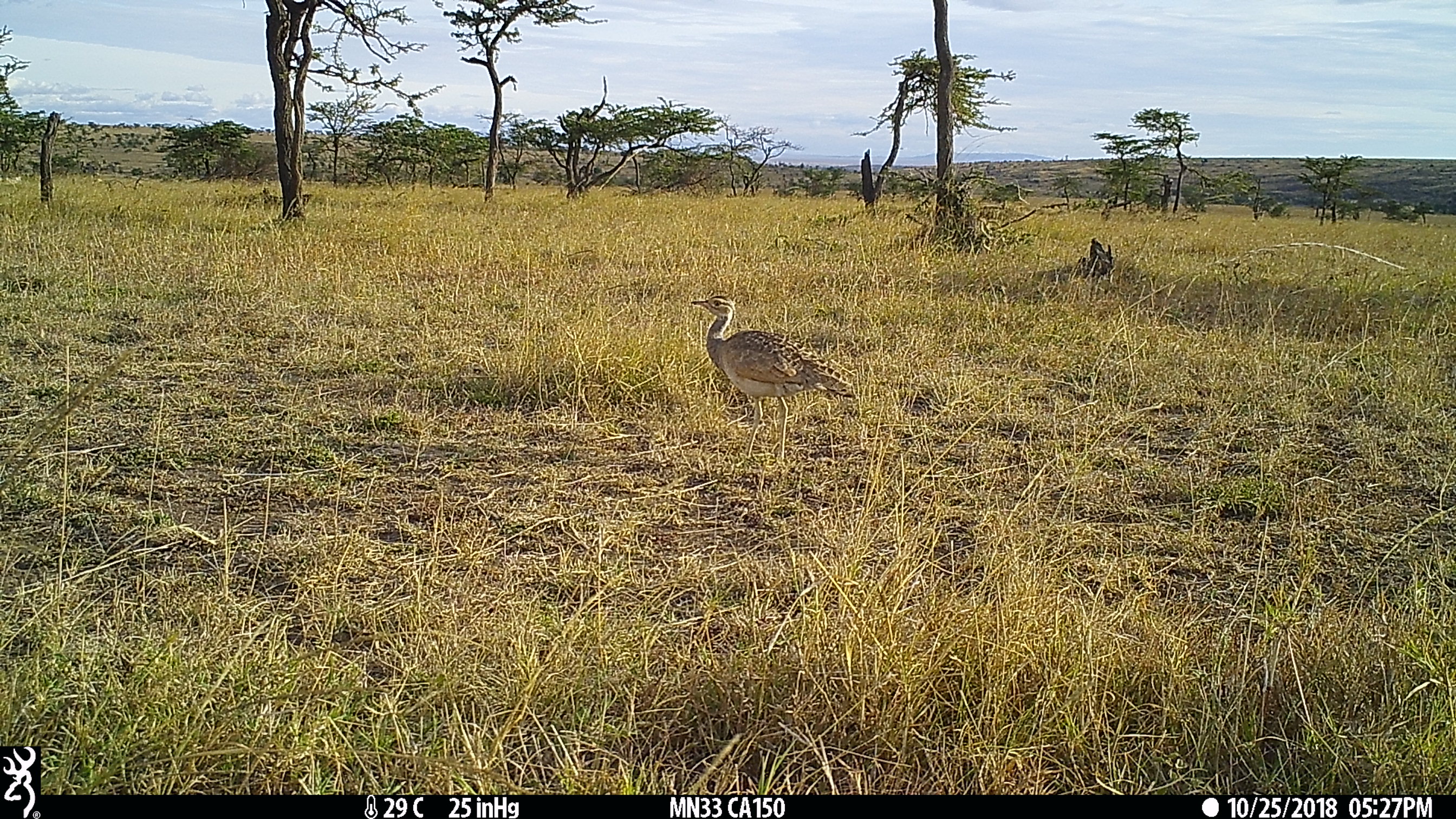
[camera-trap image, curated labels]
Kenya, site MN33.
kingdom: Animalia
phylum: Chordata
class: Aves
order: Otidiformes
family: Otididae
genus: Eupodotis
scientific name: Eupodotis senegalensis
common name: white-bellied bustard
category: bustard white bellied